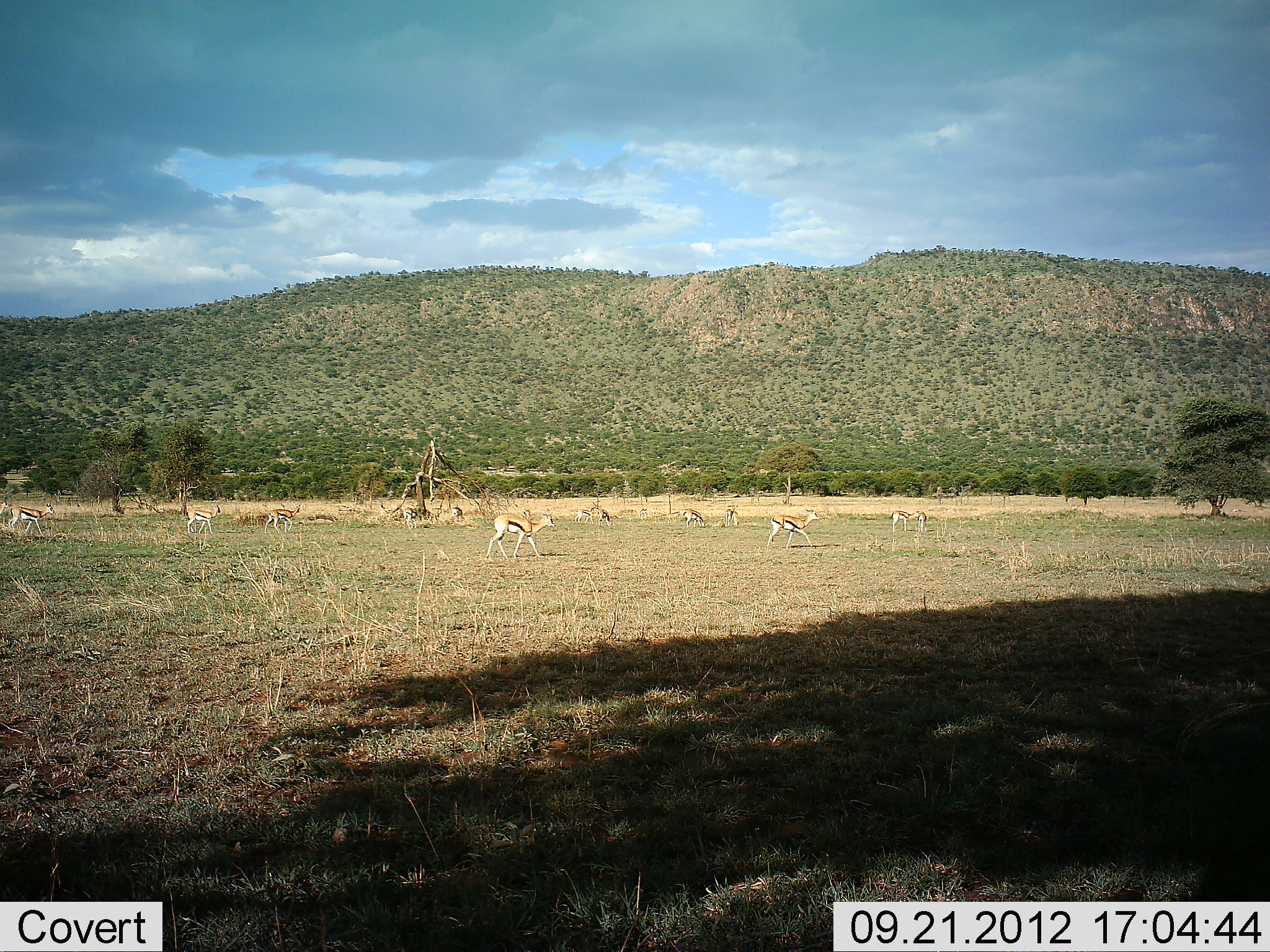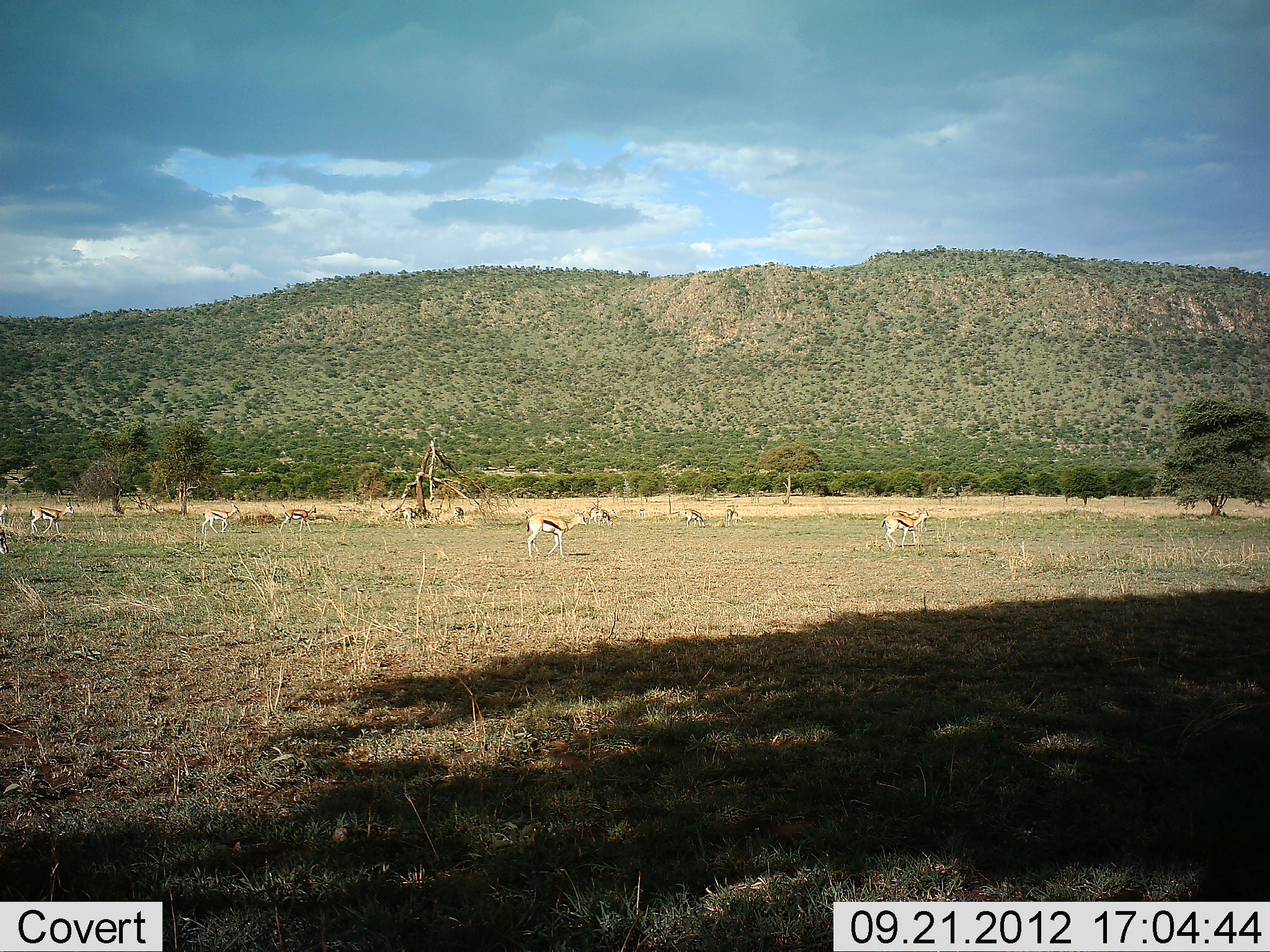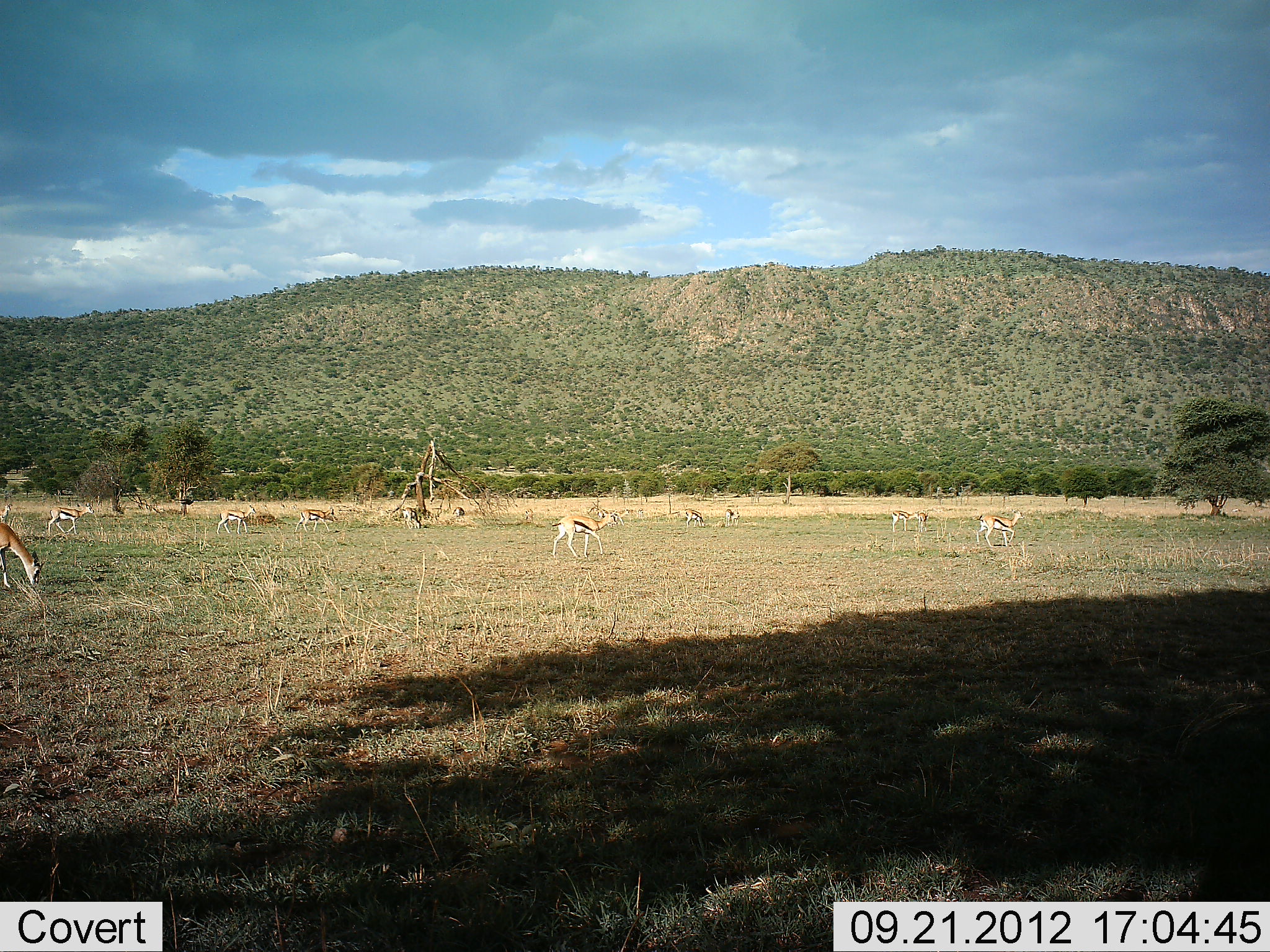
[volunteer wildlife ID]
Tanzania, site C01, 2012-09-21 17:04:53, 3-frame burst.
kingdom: Animalia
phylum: Chordata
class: Mammalia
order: Artiodactyla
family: Bovidae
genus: Eudorcas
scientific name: Eudorcas thomsonii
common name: thomson's gazelle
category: gazellethomsons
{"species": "gazellethomsons (thomson's gazelle) (Eudorcas thomsonii)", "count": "9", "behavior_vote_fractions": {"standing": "30%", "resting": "0%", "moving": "100%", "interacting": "0%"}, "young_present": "0%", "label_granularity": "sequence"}